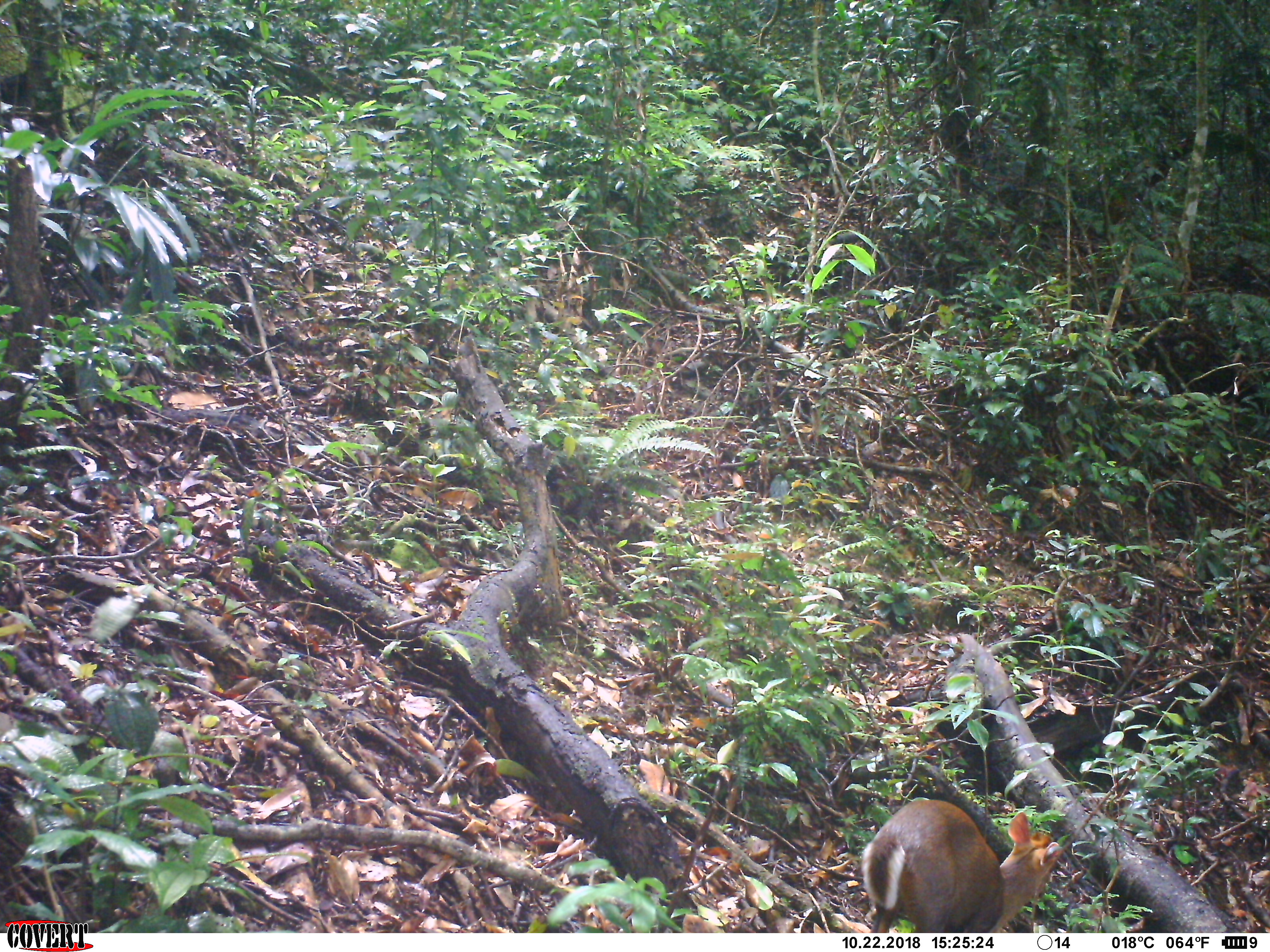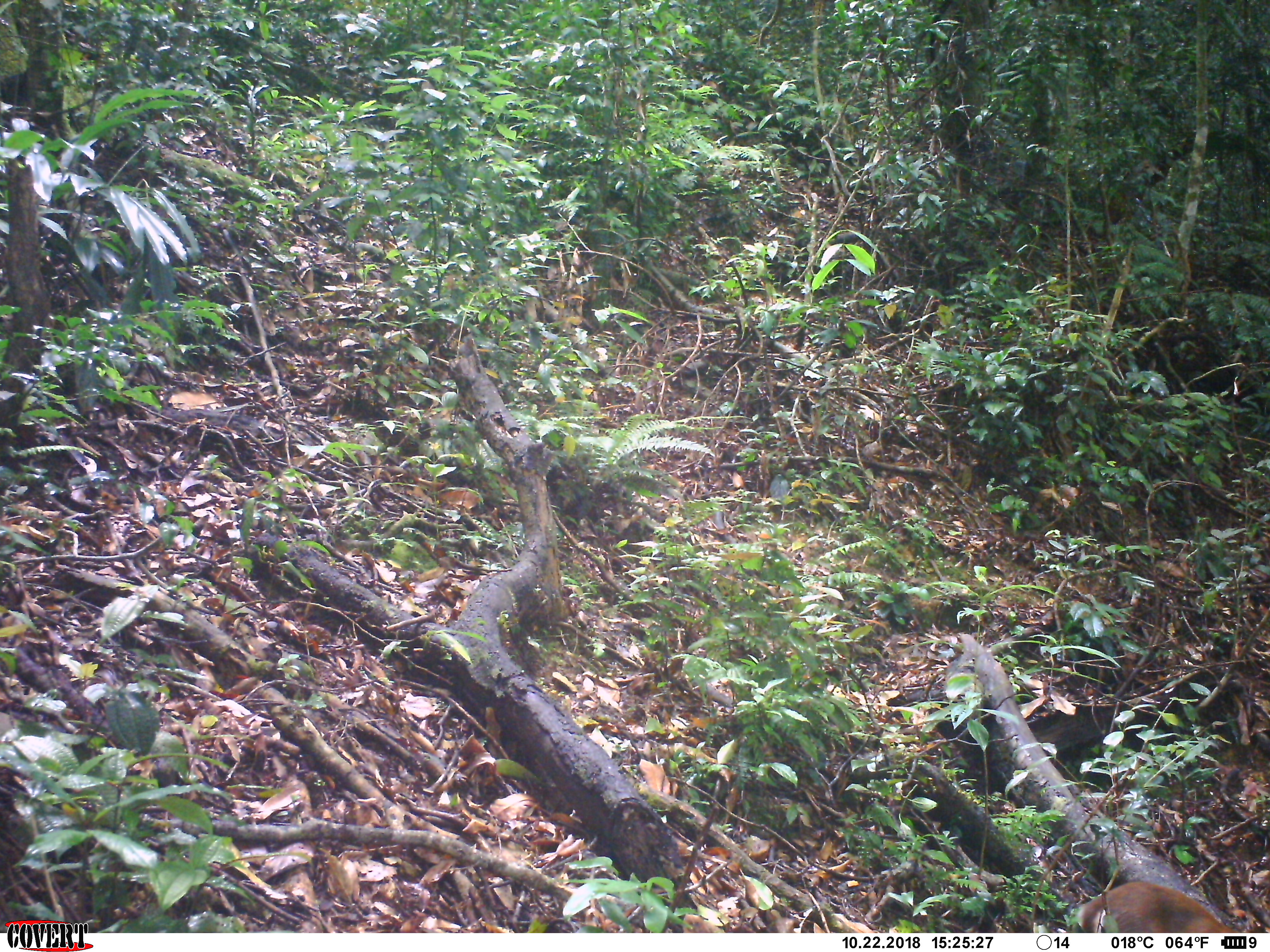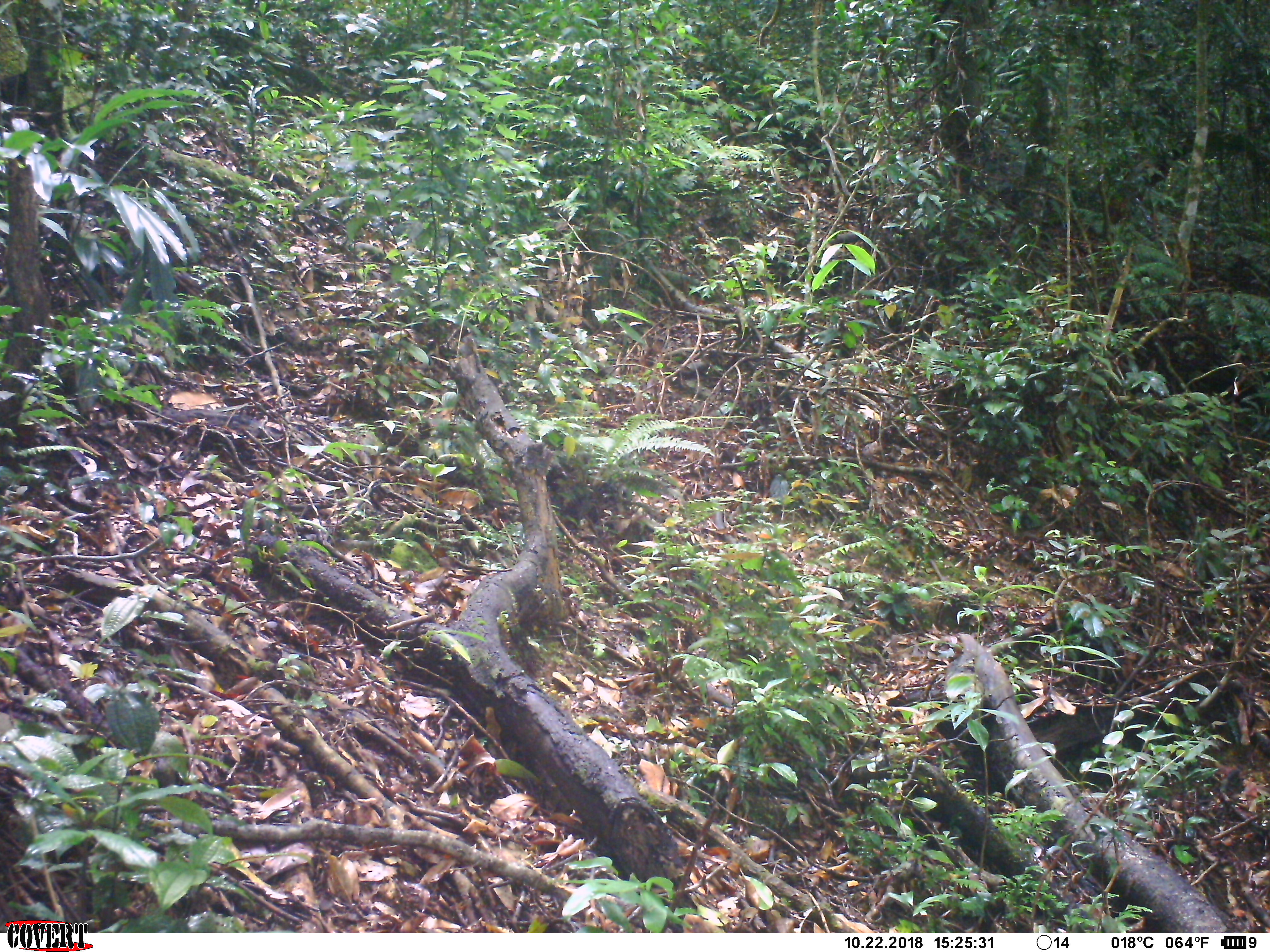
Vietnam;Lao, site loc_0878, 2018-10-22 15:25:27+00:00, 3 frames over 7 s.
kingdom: Animalia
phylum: Chordata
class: Mammalia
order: Artiodactyla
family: Cervidae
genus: Muntiacus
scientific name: Muntiacus rooseveltorum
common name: roosevelt's muntjac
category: roosevelts muntjac group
Roosevelts muntjac group (roosevelt's muntjac) (Muntiacus rooseveltorum). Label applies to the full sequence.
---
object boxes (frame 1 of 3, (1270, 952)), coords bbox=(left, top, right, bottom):
roosevelts muntjac group: bbox=(862, 797, 1061, 932)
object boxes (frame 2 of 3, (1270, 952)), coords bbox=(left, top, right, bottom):
roosevelts muntjac group: bbox=(1075, 879, 1237, 933)